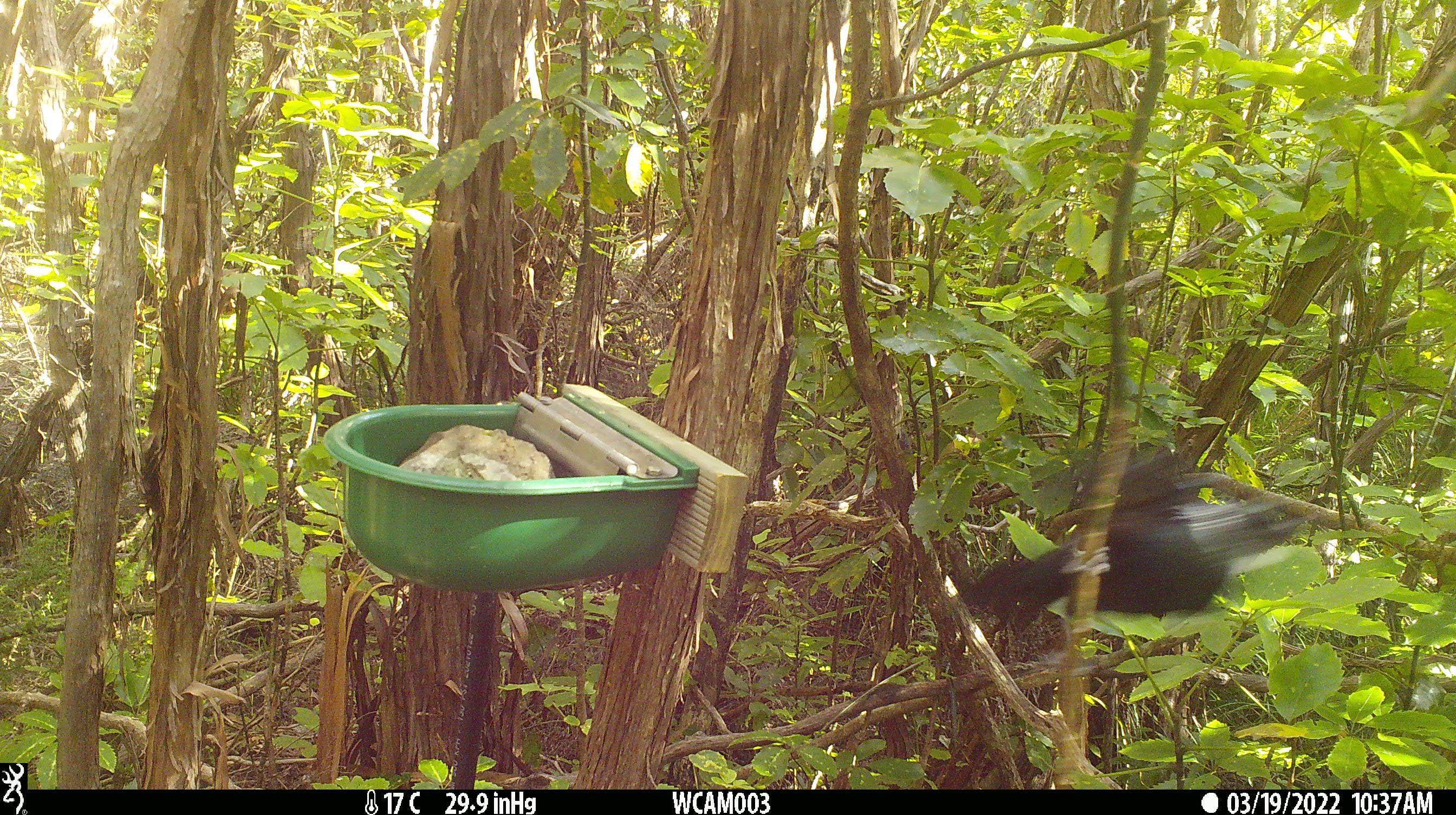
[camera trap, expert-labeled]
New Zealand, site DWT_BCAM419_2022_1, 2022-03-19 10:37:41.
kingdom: Animalia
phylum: Chordata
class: Aves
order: Passeriformes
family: Meliphagidae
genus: Prosthemadera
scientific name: Prosthemadera novaeseelandiae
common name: tui